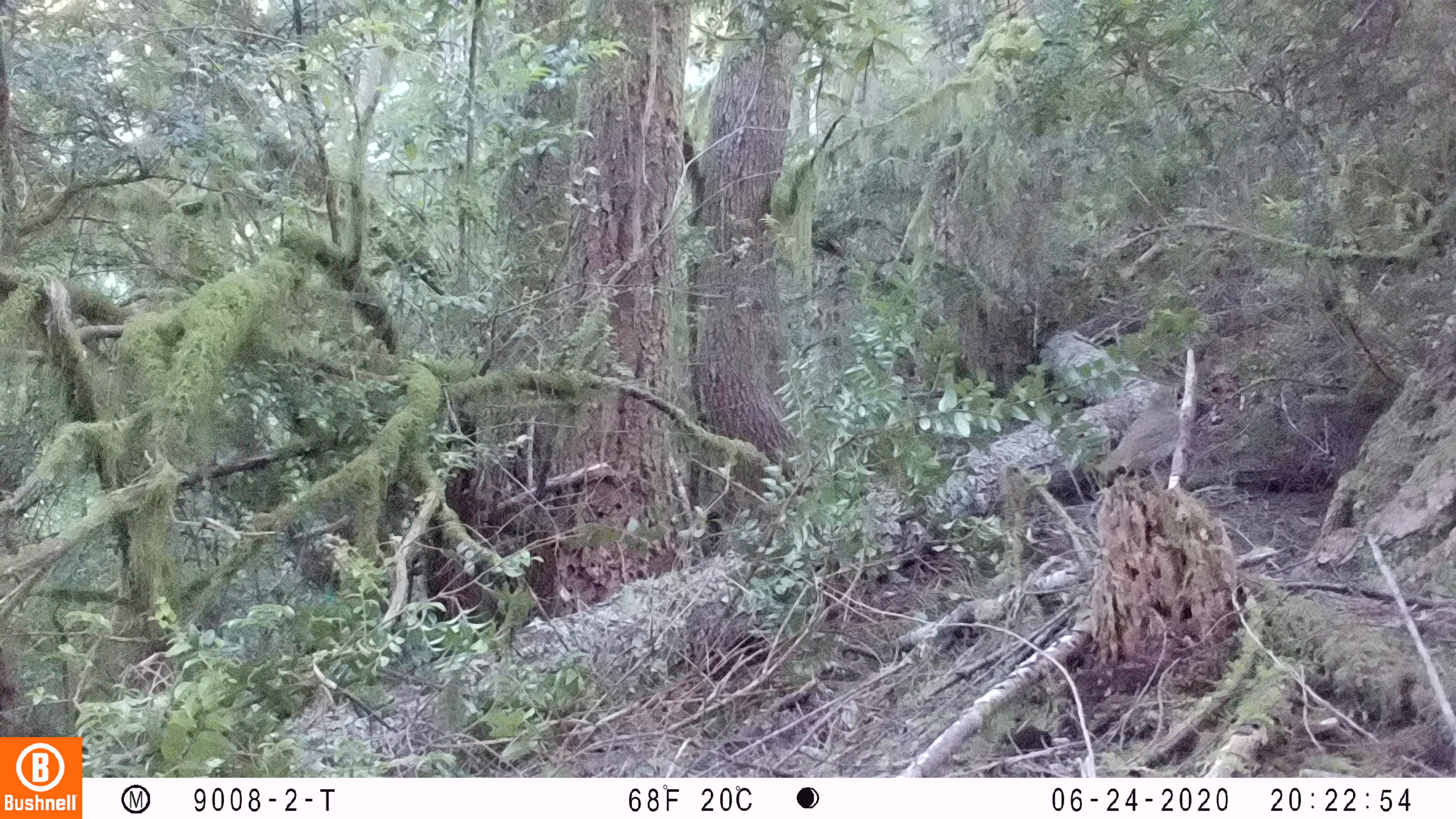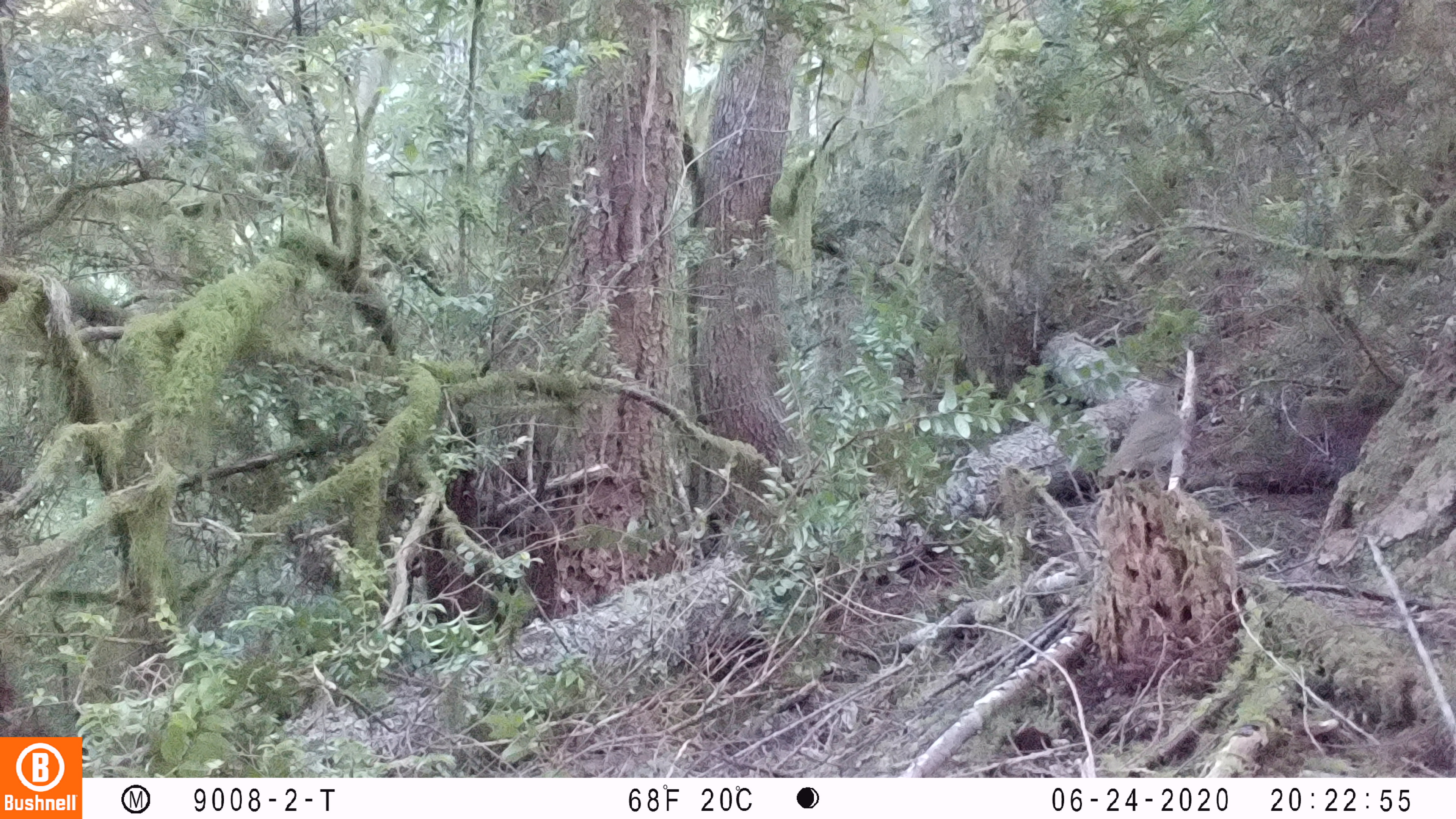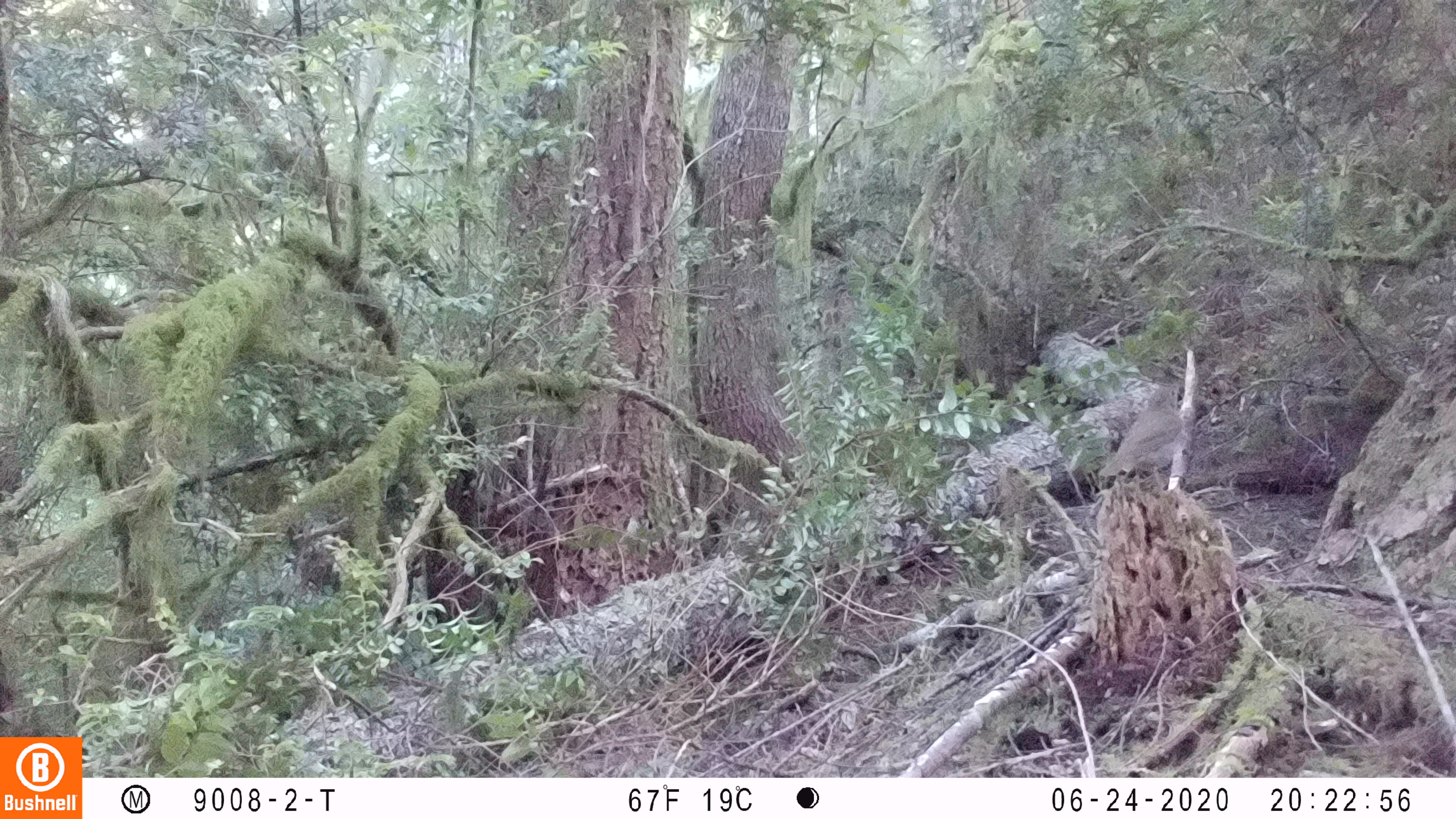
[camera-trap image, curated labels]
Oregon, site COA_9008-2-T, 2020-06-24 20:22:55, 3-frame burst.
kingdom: Animalia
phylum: Chordata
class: Aves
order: Passeriformes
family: Turdidae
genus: Catharus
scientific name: Catharus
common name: brown thrushes and nightingale-thrushes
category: catharus species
Catharus species (brown thrushes and nightingale-thrushes) (Catharus).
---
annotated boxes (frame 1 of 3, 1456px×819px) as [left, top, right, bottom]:
catharus species: [1084, 372, 1192, 502]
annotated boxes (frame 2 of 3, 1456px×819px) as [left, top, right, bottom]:
catharus species: [1085, 369, 1199, 499]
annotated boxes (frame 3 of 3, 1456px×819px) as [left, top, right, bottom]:
catharus species: [1086, 371, 1196, 508]